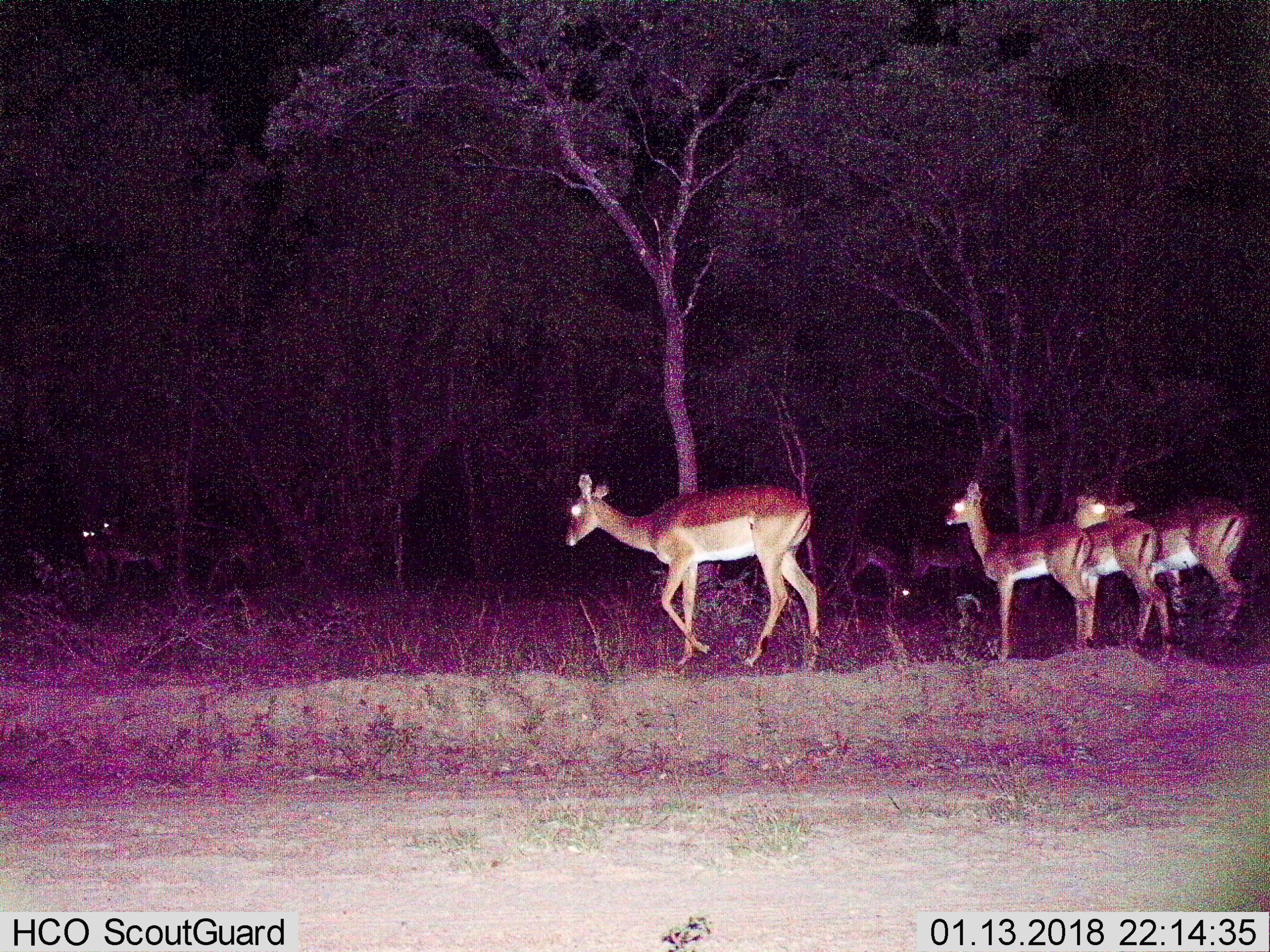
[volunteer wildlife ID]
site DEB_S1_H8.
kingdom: Animalia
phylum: Chordata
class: Mammalia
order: Artiodactyla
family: Bovidae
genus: Aepyceros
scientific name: Aepyceros melampus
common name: impala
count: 9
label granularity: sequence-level